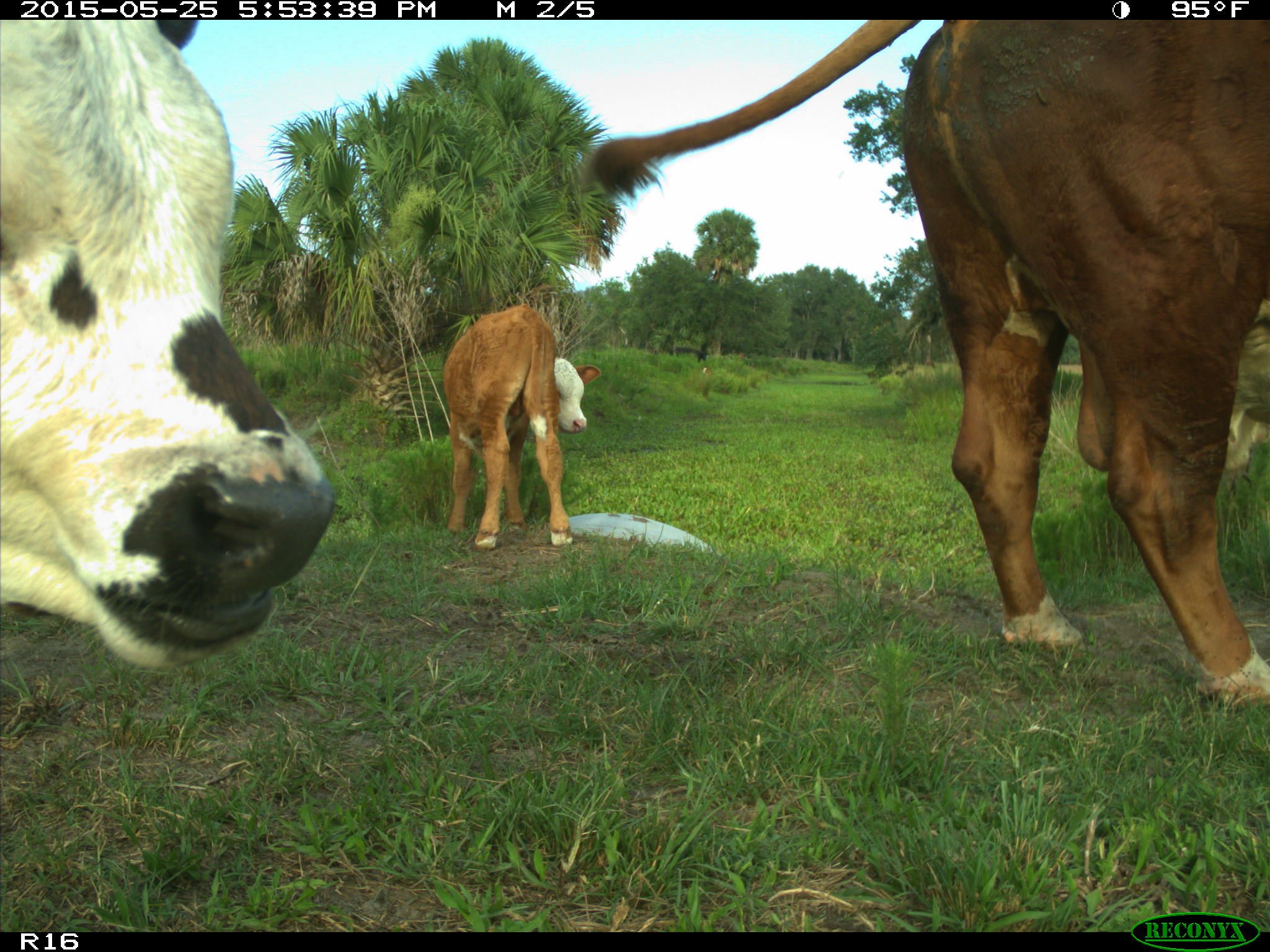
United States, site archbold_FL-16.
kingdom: Animalia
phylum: Chordata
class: Mammalia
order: Artiodactyla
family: Bovidae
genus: Bos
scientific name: Bos taurus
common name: domestic cow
Bos taurus (domestic cow).